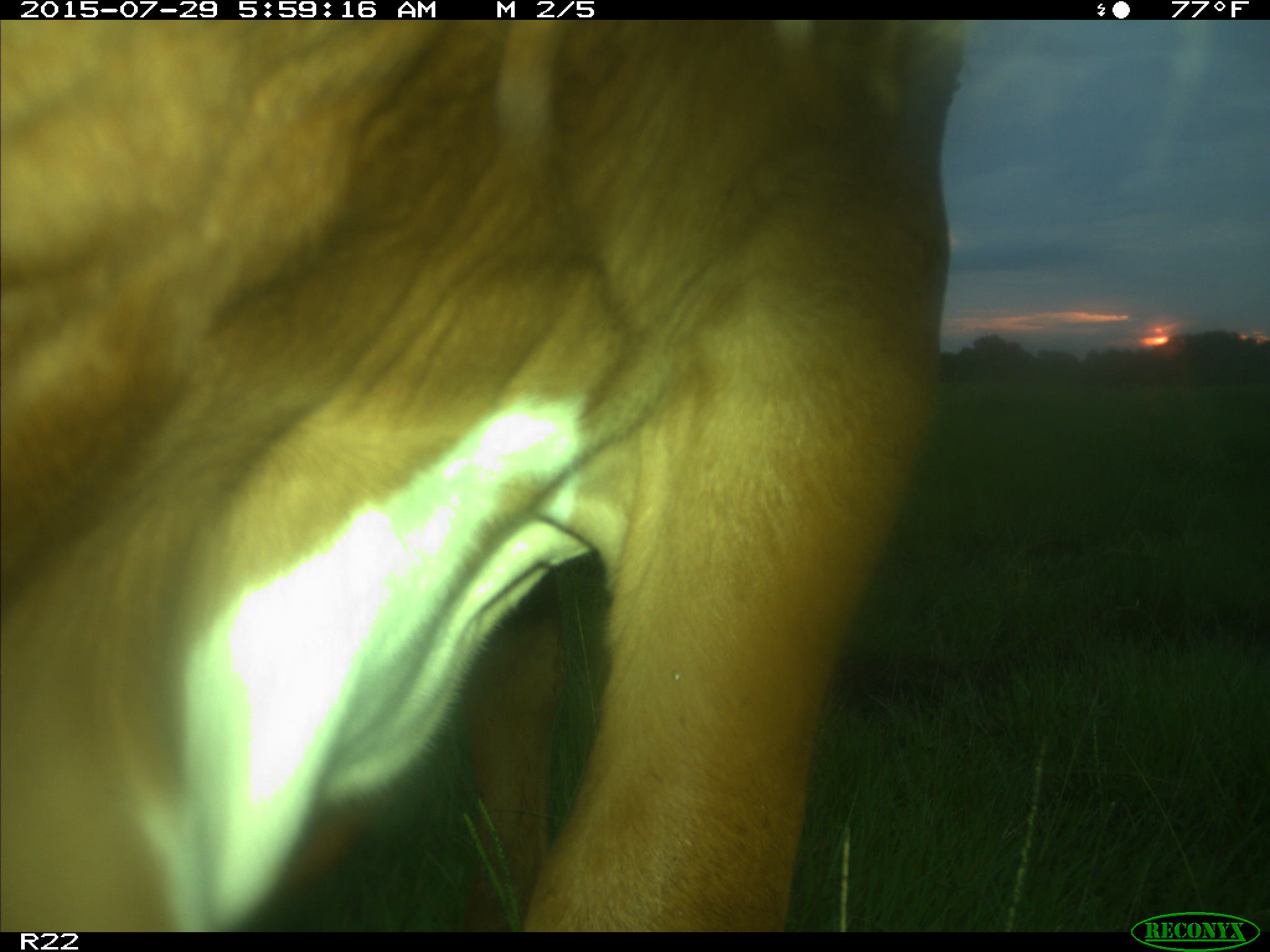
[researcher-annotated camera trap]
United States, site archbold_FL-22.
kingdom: Animalia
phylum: Chordata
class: Mammalia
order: Artiodactyla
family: Bovidae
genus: Bos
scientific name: Bos taurus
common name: domestic cow